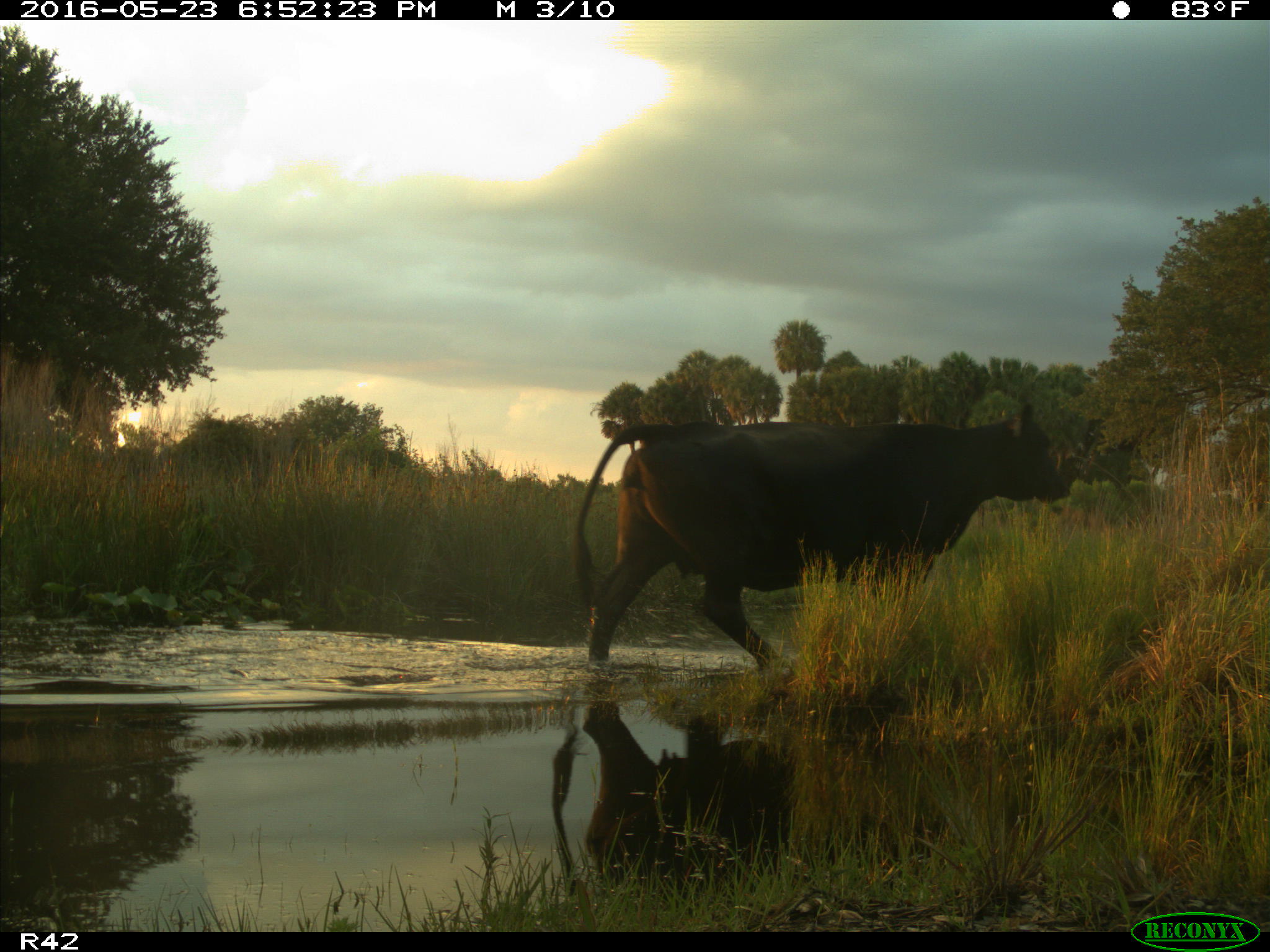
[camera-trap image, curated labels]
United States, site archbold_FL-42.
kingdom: Animalia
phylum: Chordata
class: Mammalia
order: Artiodactyla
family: Bovidae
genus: Bos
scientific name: Bos taurus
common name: domestic cow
Bos taurus (domestic cow).